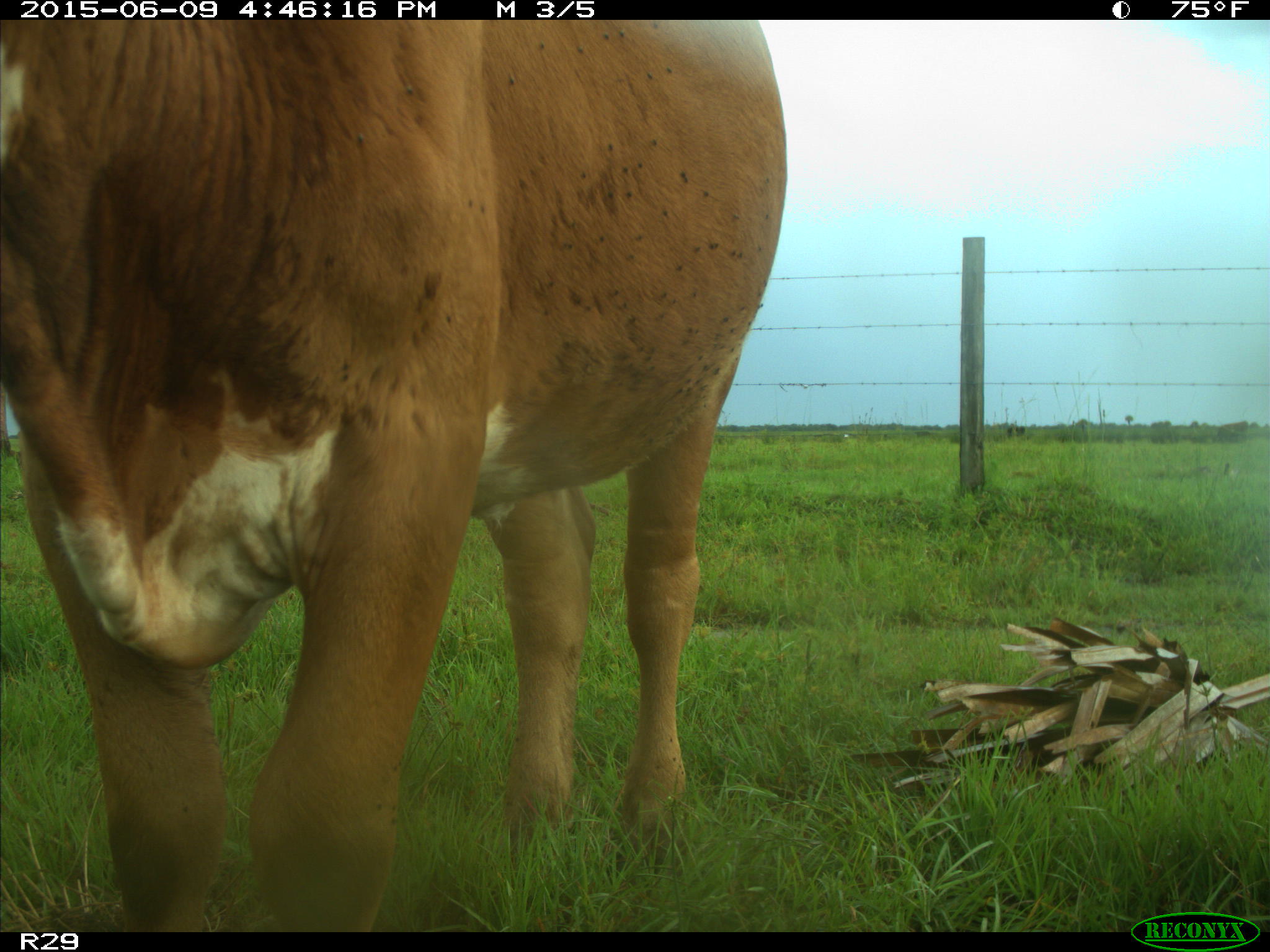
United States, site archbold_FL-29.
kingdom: Animalia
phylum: Chordata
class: Mammalia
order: Artiodactyla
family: Bovidae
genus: Bos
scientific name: Bos taurus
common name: domestic cow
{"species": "Bos taurus (domestic cow)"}